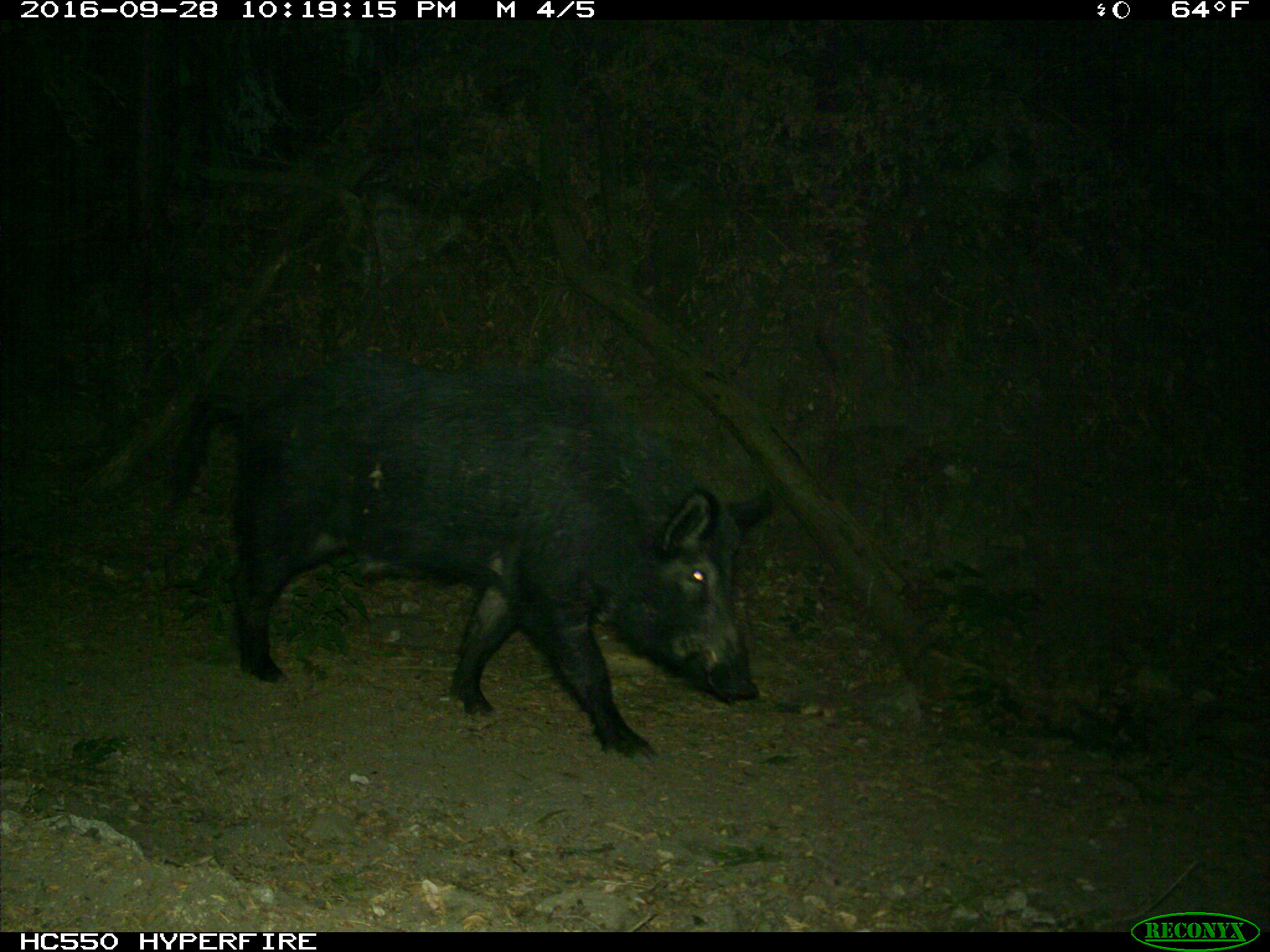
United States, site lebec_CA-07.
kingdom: Animalia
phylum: Chordata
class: Mammalia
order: Artiodactyla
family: Suidae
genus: Sus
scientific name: Sus scrofa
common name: wild boar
Sus scrofa (wild boar).